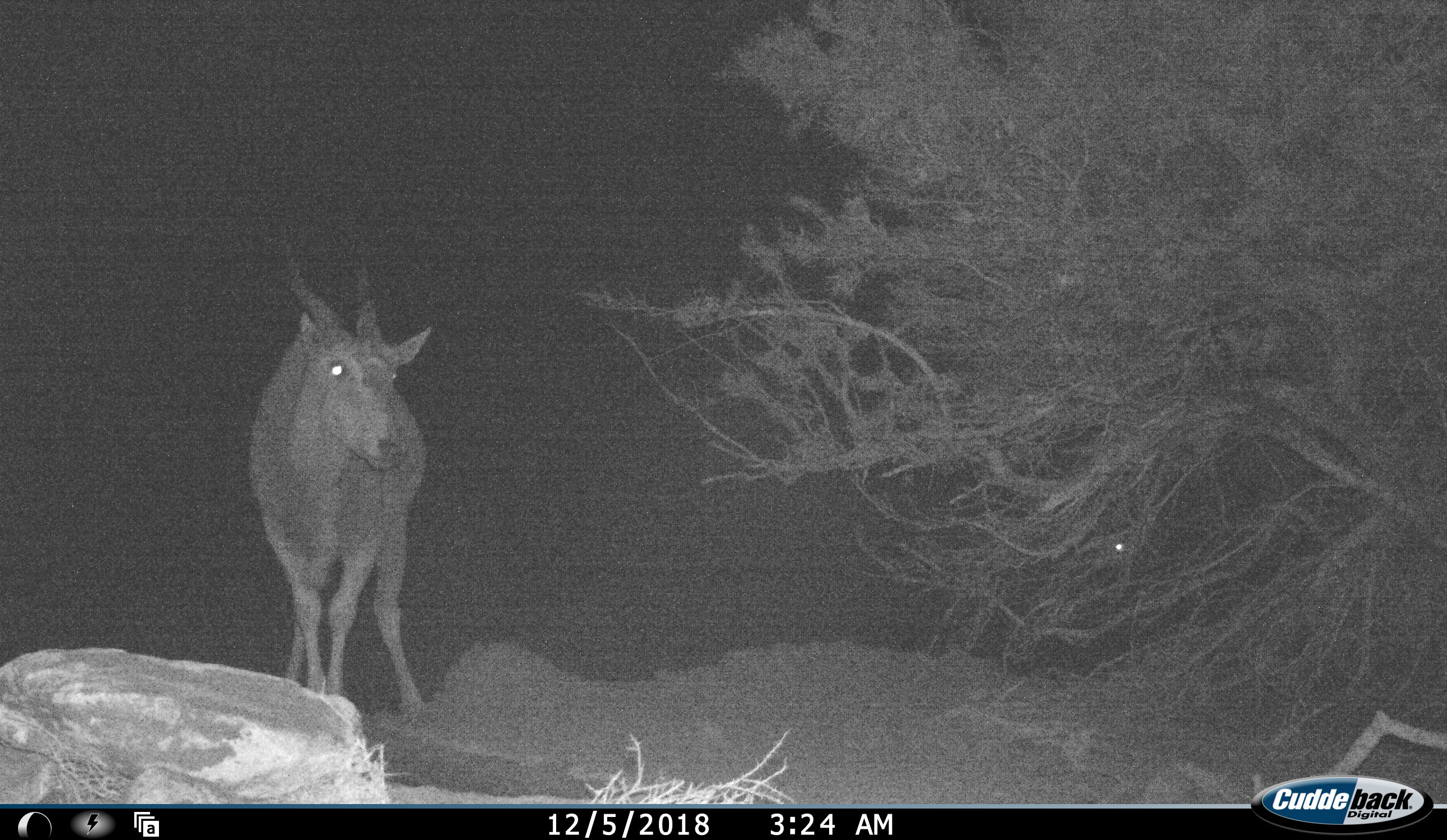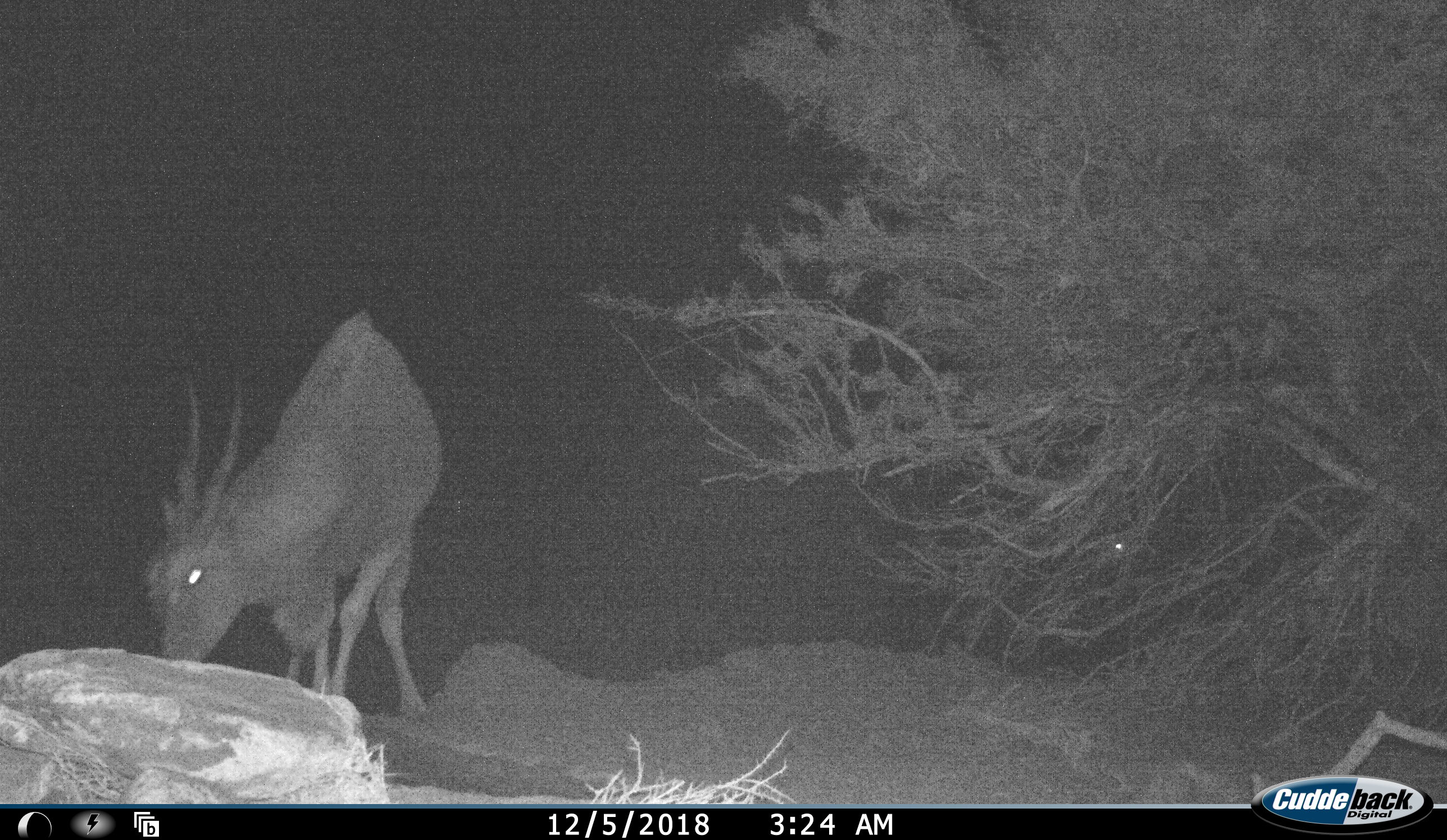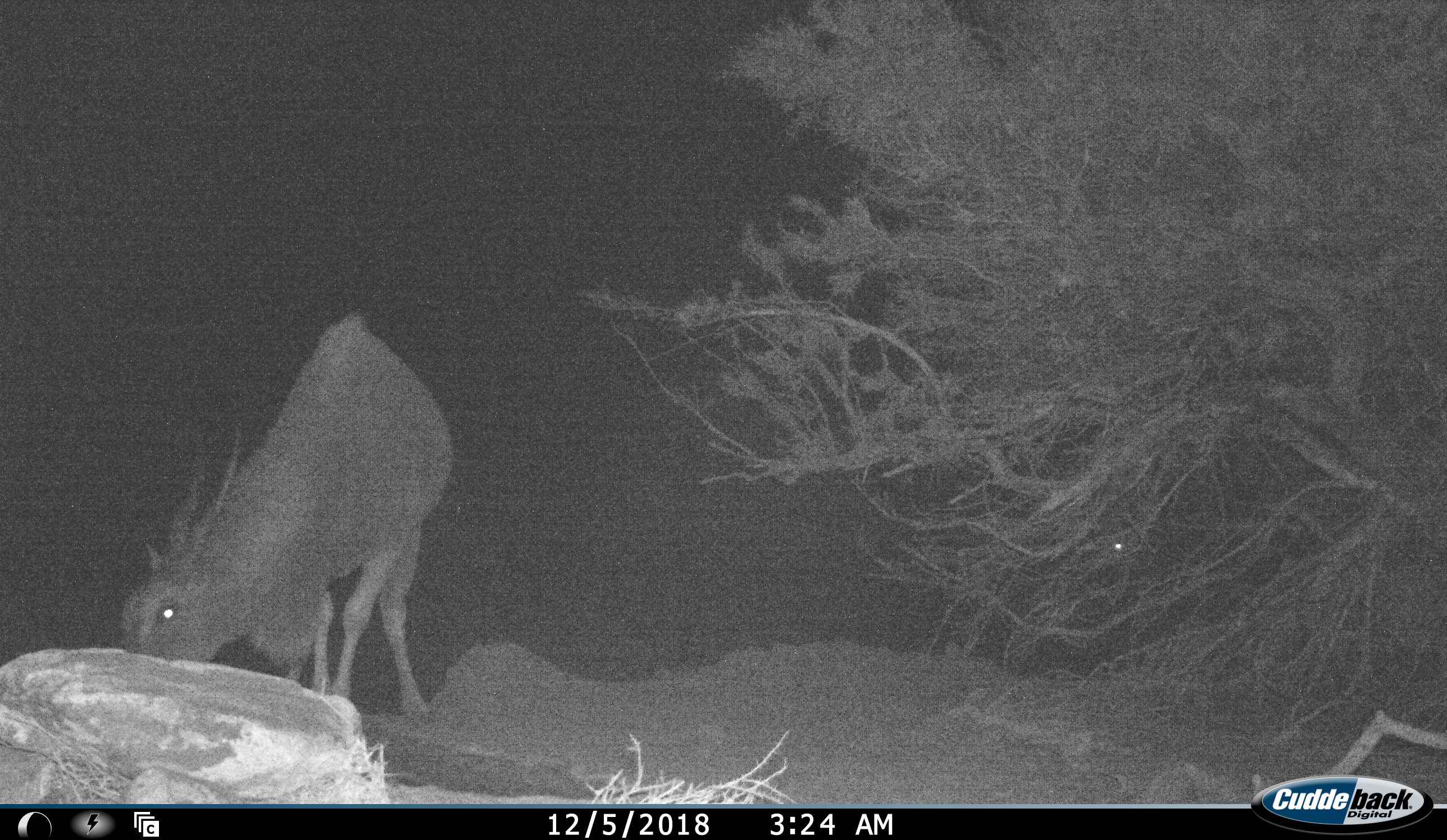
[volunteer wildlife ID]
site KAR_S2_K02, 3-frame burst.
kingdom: Animalia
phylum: Chordata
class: Mammalia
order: Artiodactyla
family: Bovidae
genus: Tragelaphus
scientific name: Tragelaphus oryx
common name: eland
Eland (Tragelaphus oryx), count 1. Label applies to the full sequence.